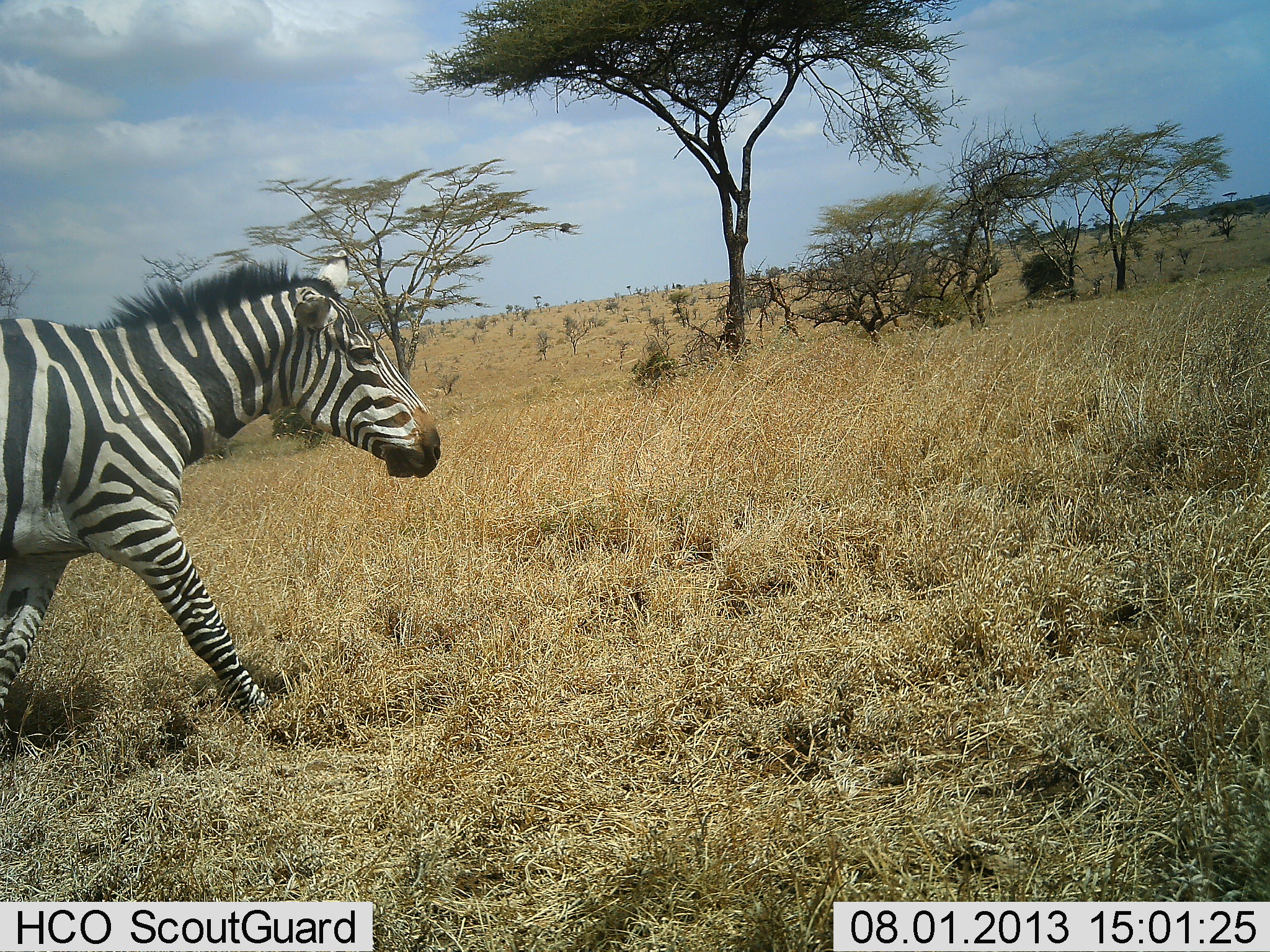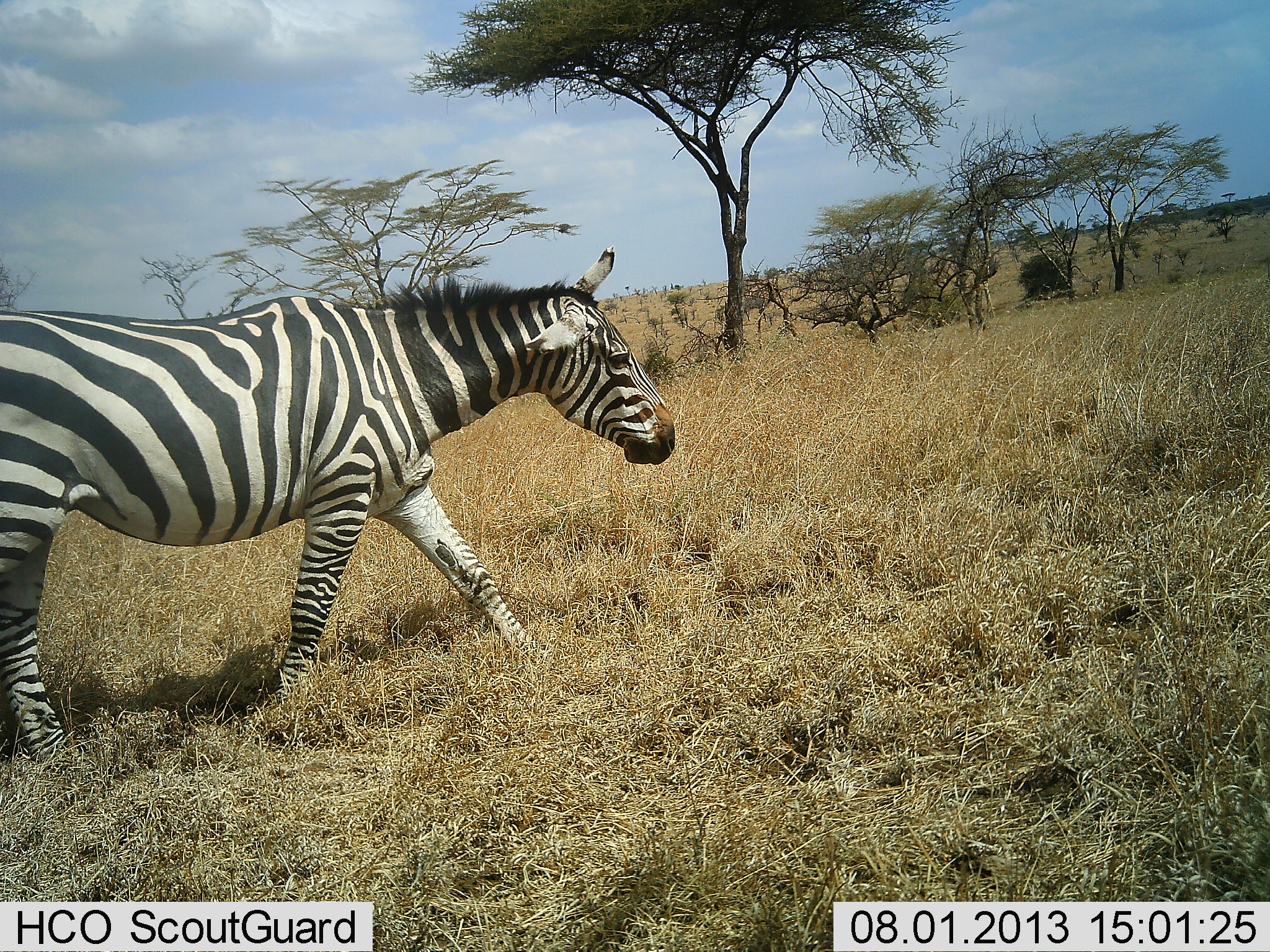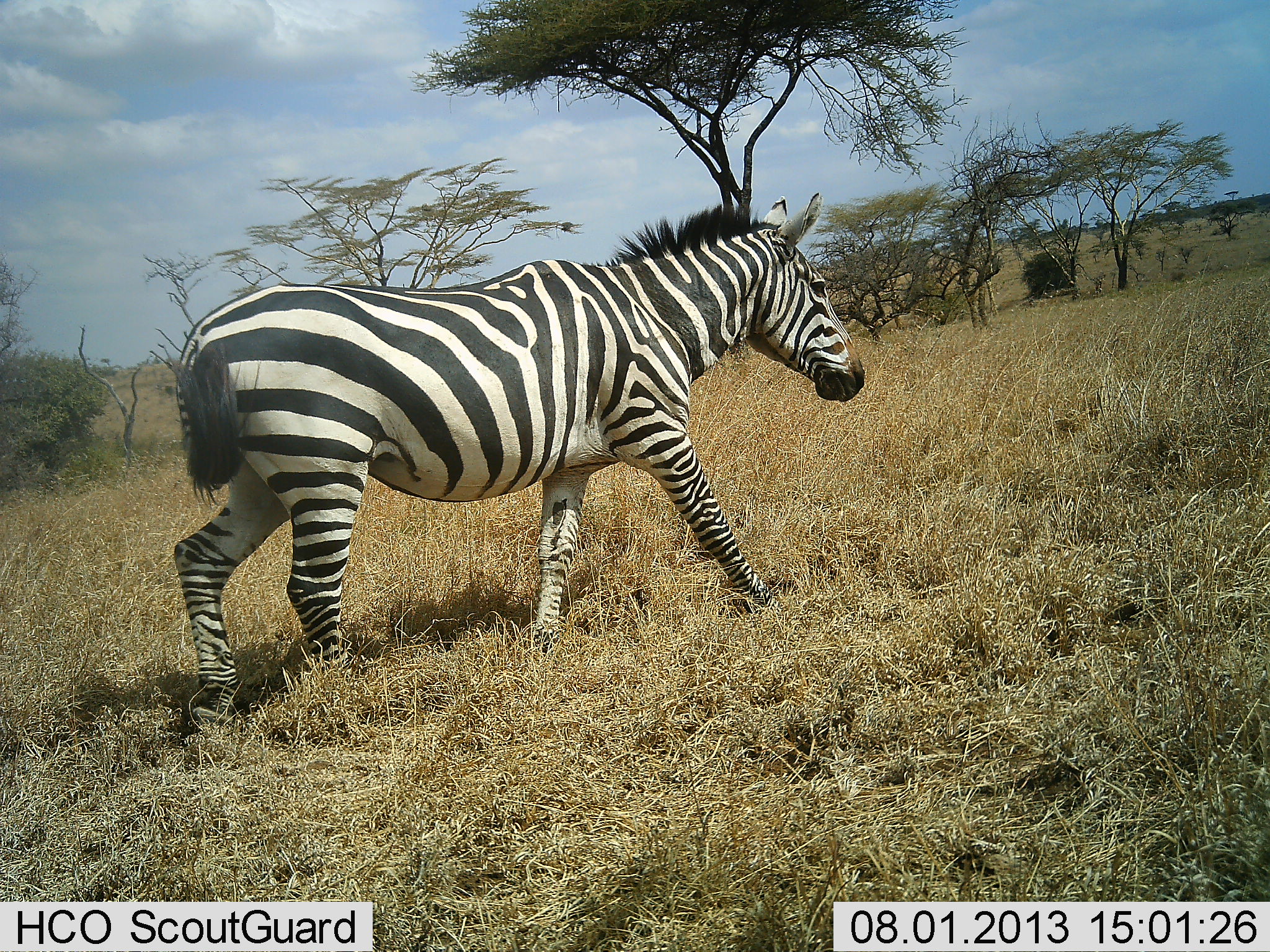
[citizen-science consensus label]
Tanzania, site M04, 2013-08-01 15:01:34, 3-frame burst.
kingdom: Animalia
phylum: Chordata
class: Mammalia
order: Perissodactyla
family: Equidae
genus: Equus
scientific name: Equus quagga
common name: plains zebra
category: zebra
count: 1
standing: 3%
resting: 0%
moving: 97%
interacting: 0%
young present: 0%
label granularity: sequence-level